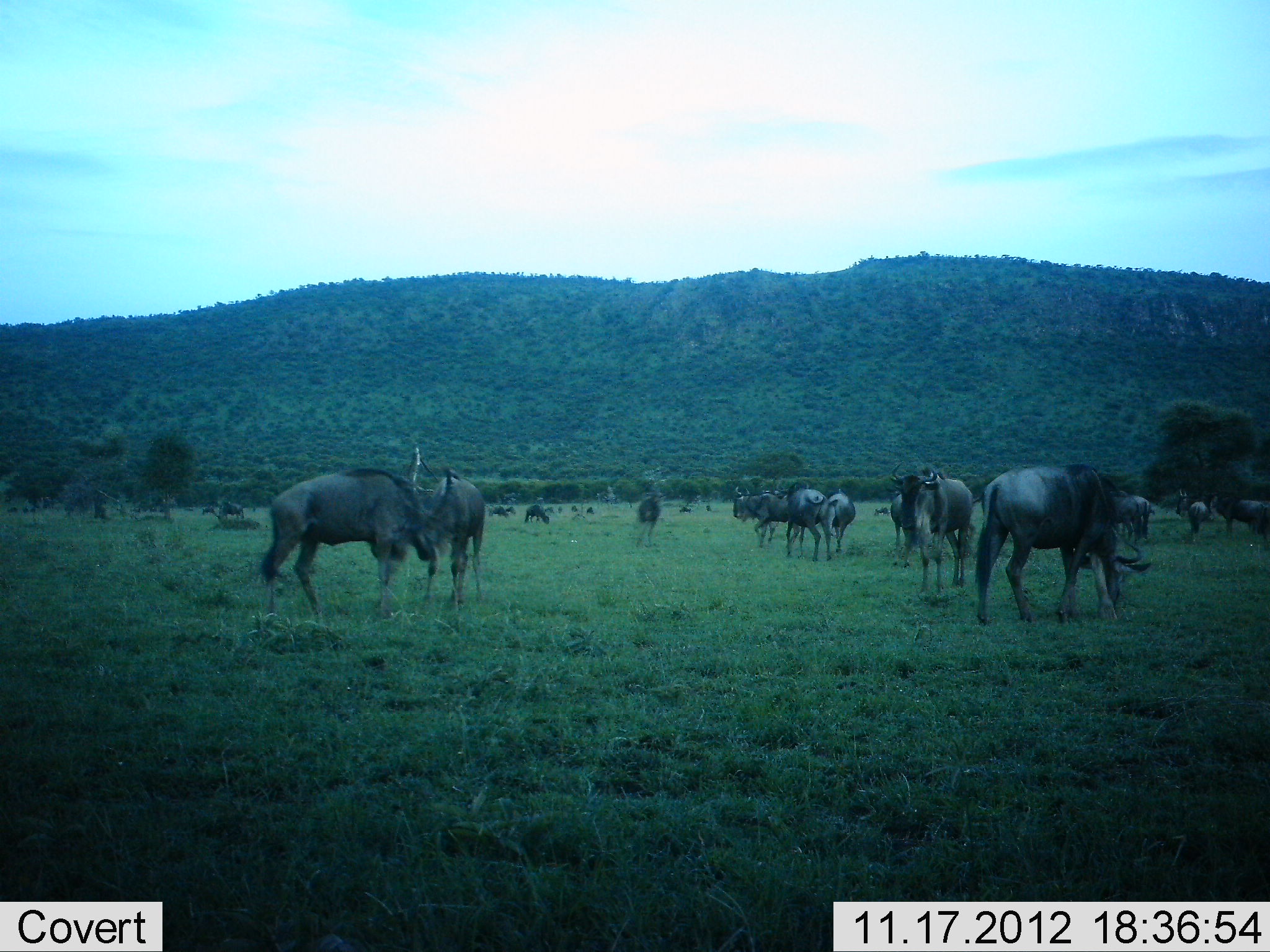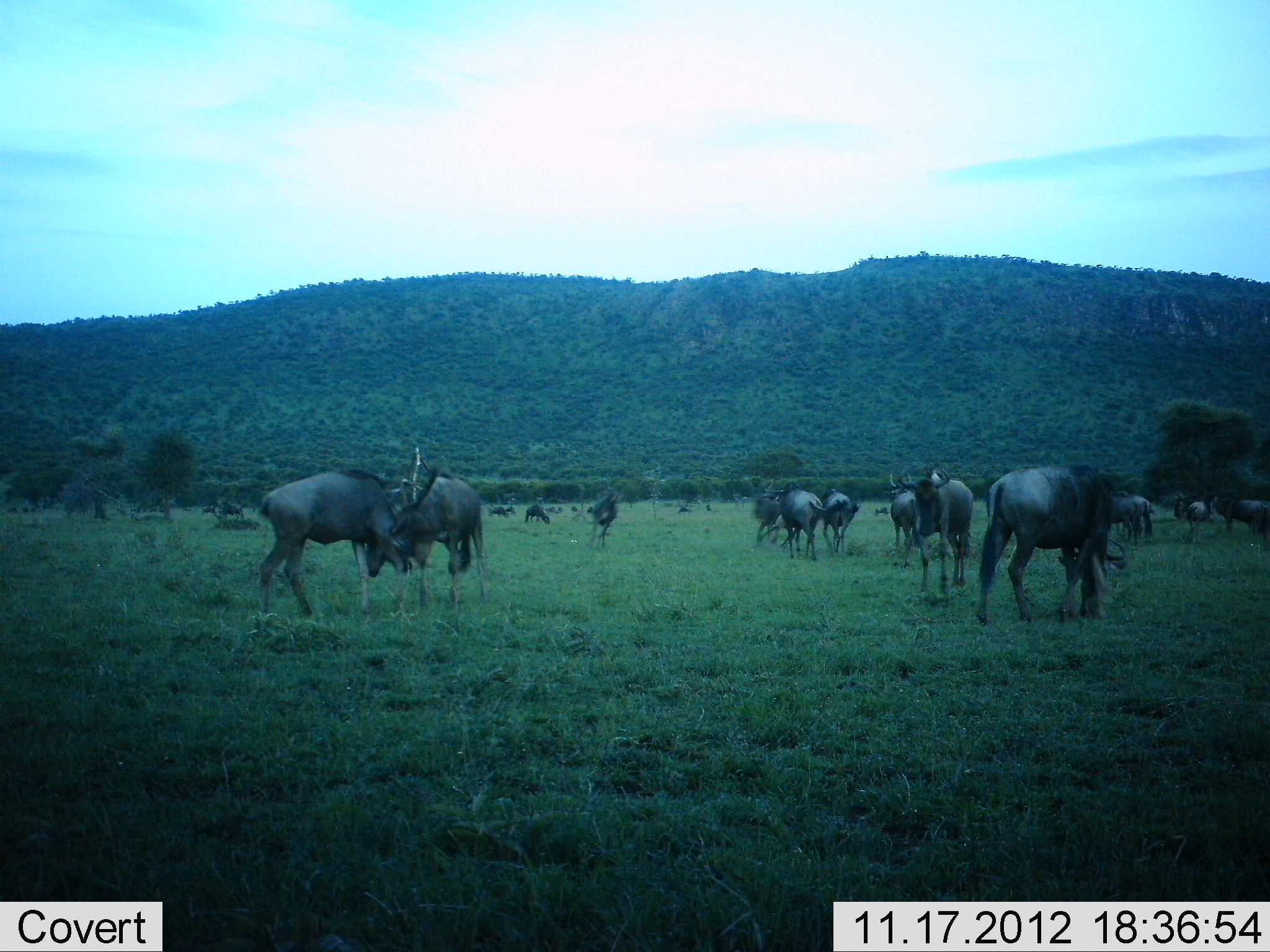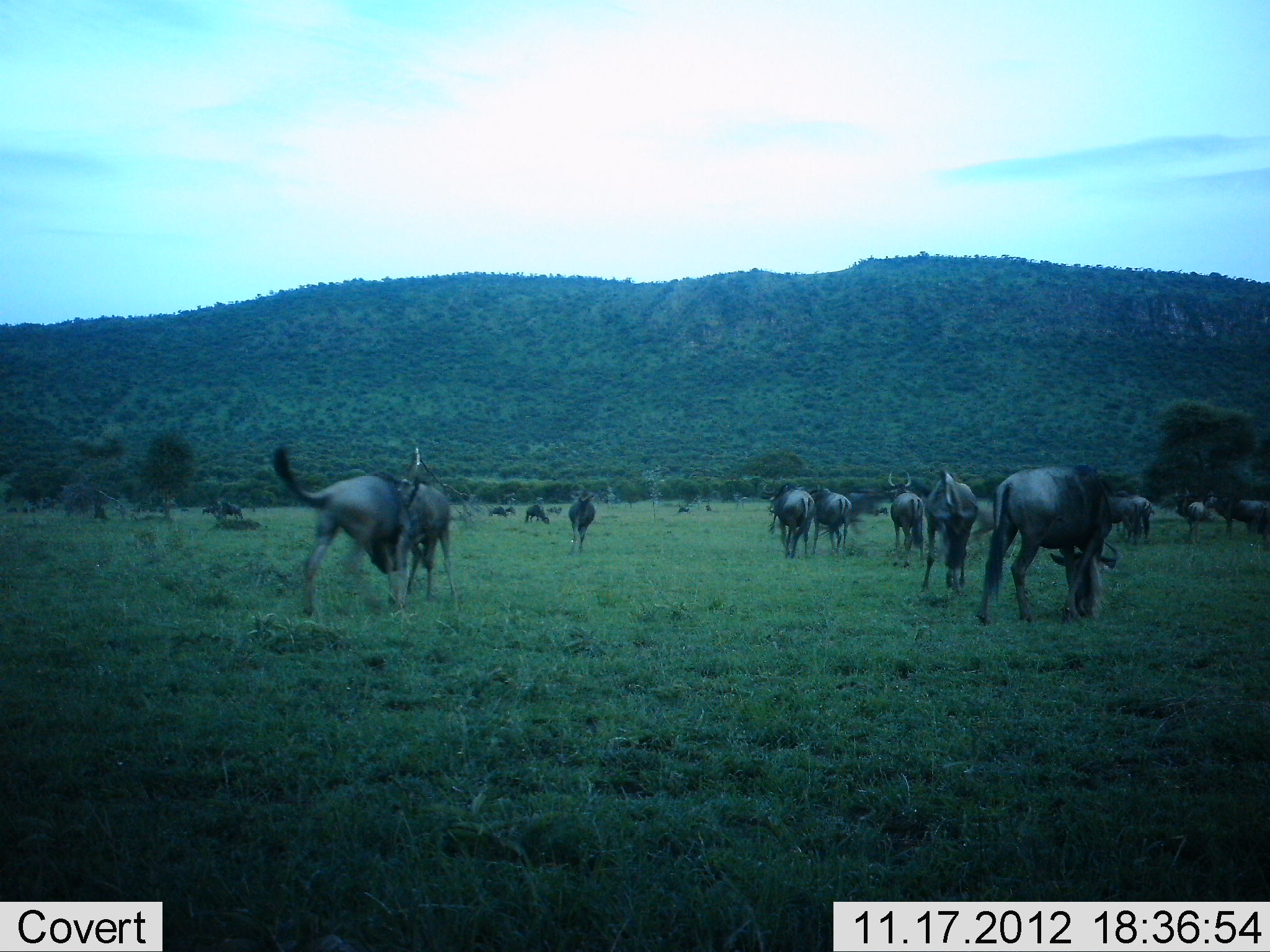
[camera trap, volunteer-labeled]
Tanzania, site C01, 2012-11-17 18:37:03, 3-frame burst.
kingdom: Animalia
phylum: Chordata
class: Mammalia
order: Artiodactyla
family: Bovidae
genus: Connochaetes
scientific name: Connochaetes taurinus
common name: blue wildebeest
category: wildebeest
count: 11-50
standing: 70%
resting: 20%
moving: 70%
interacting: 90%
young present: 0%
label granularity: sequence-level